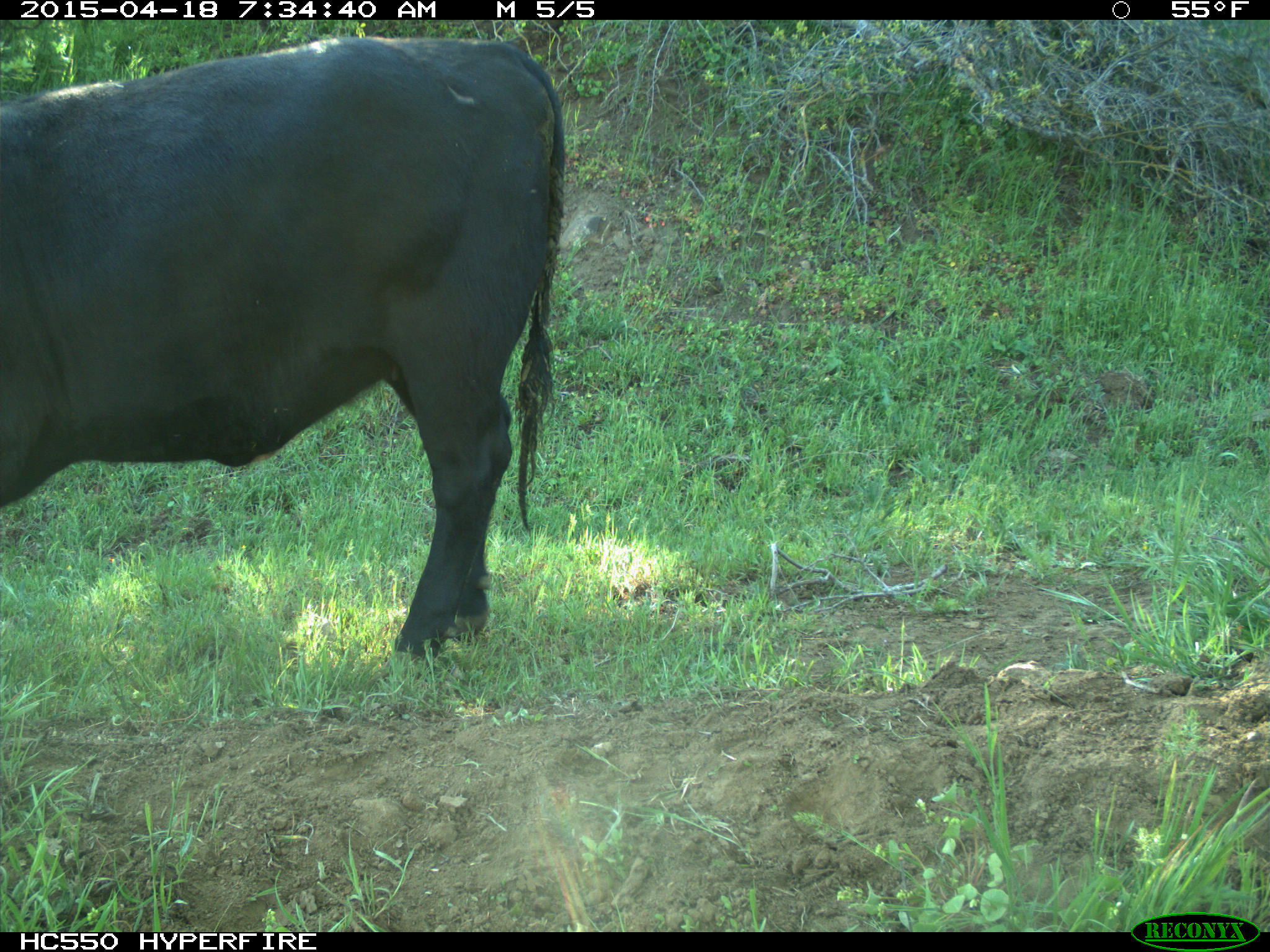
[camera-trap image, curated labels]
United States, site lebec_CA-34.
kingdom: Animalia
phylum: Chordata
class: Mammalia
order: Artiodactyla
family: Bovidae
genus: Bos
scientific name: Bos taurus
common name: domestic cow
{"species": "Bos taurus (domestic cow)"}